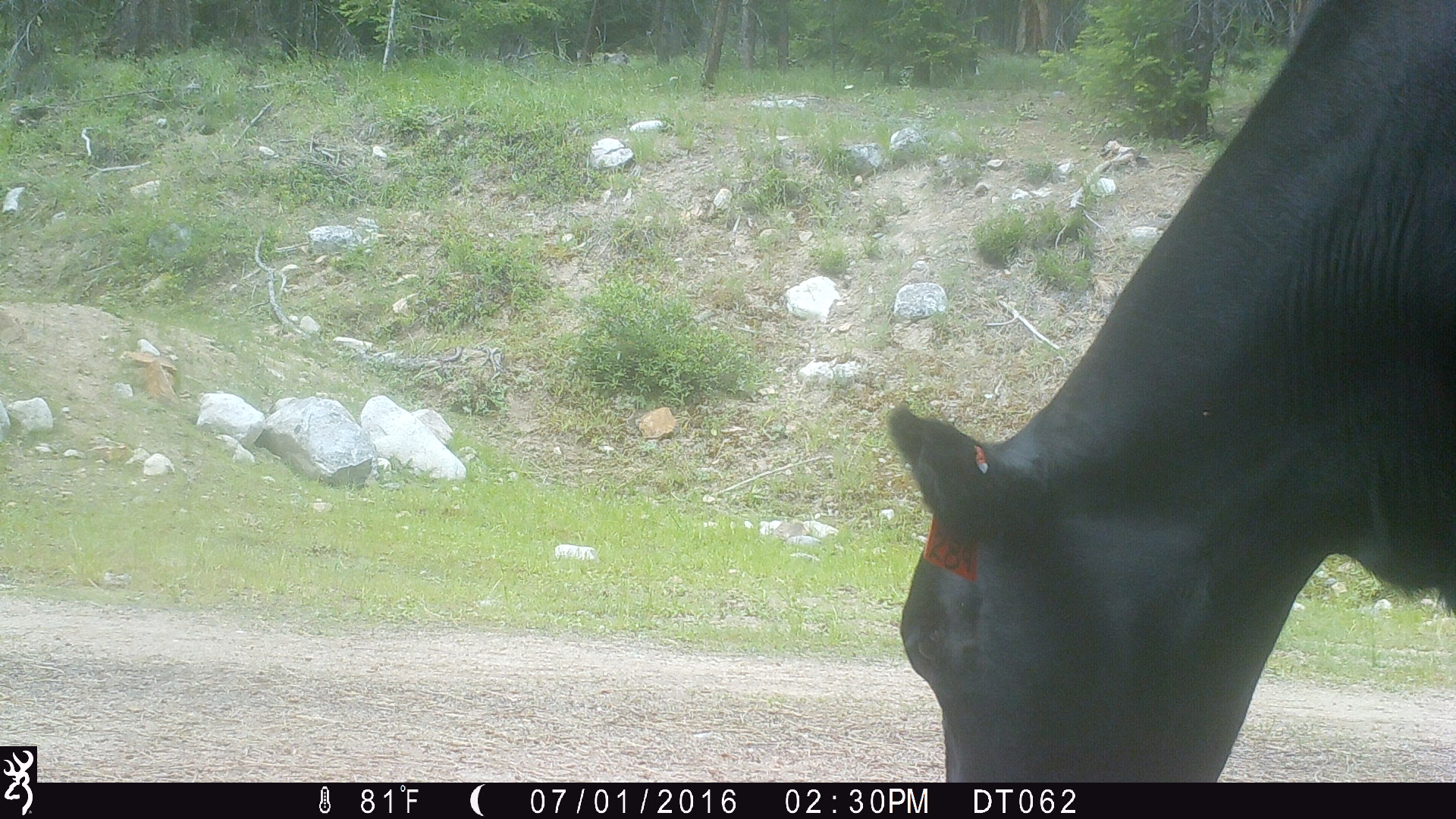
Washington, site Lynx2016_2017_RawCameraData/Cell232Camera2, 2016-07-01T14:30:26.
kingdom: Animalia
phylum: Chordata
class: Mammalia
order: Artiodactyla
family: Bovidae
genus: Bos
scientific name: Bos taurus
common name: domestic cattle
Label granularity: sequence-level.